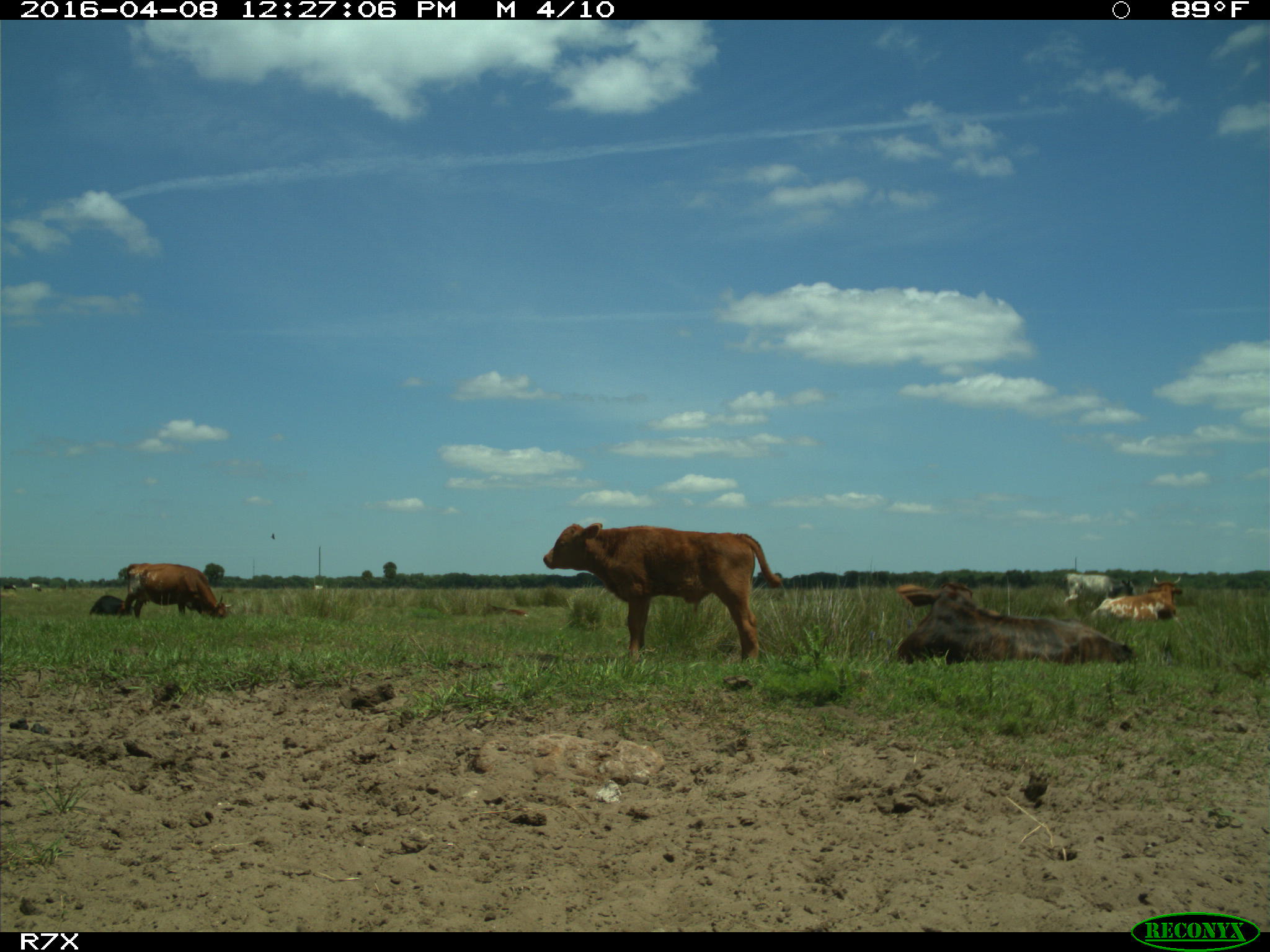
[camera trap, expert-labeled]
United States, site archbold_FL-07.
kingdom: Animalia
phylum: Chordata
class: Mammalia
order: Artiodactyla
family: Bovidae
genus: Bos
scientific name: Bos taurus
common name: domestic cow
Bos taurus (domestic cow).